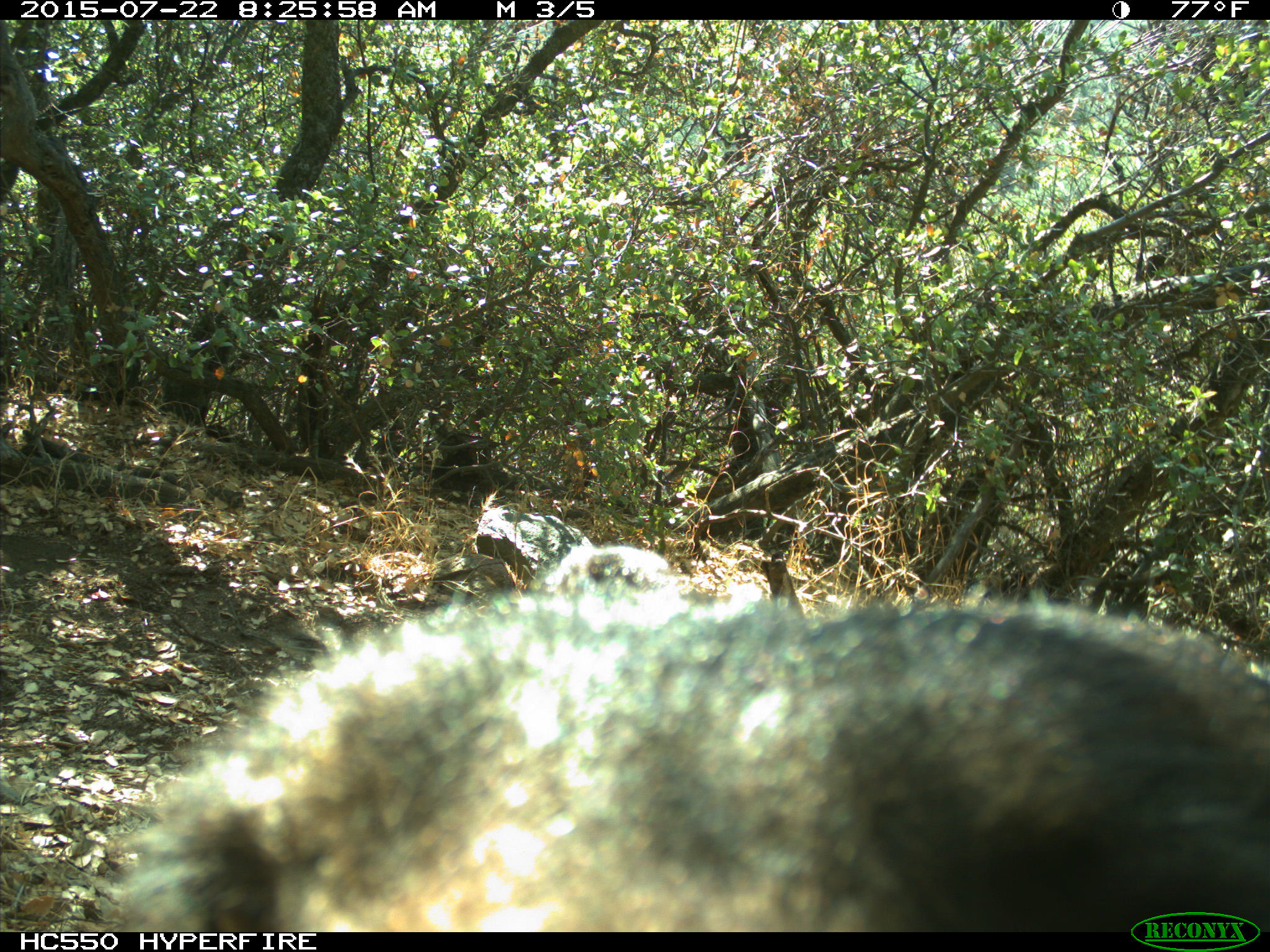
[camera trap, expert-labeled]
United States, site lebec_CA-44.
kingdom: Animalia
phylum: Chordata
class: Mammalia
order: Carnivora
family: Ursidae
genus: Ursus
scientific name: Ursus americanus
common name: american black bear